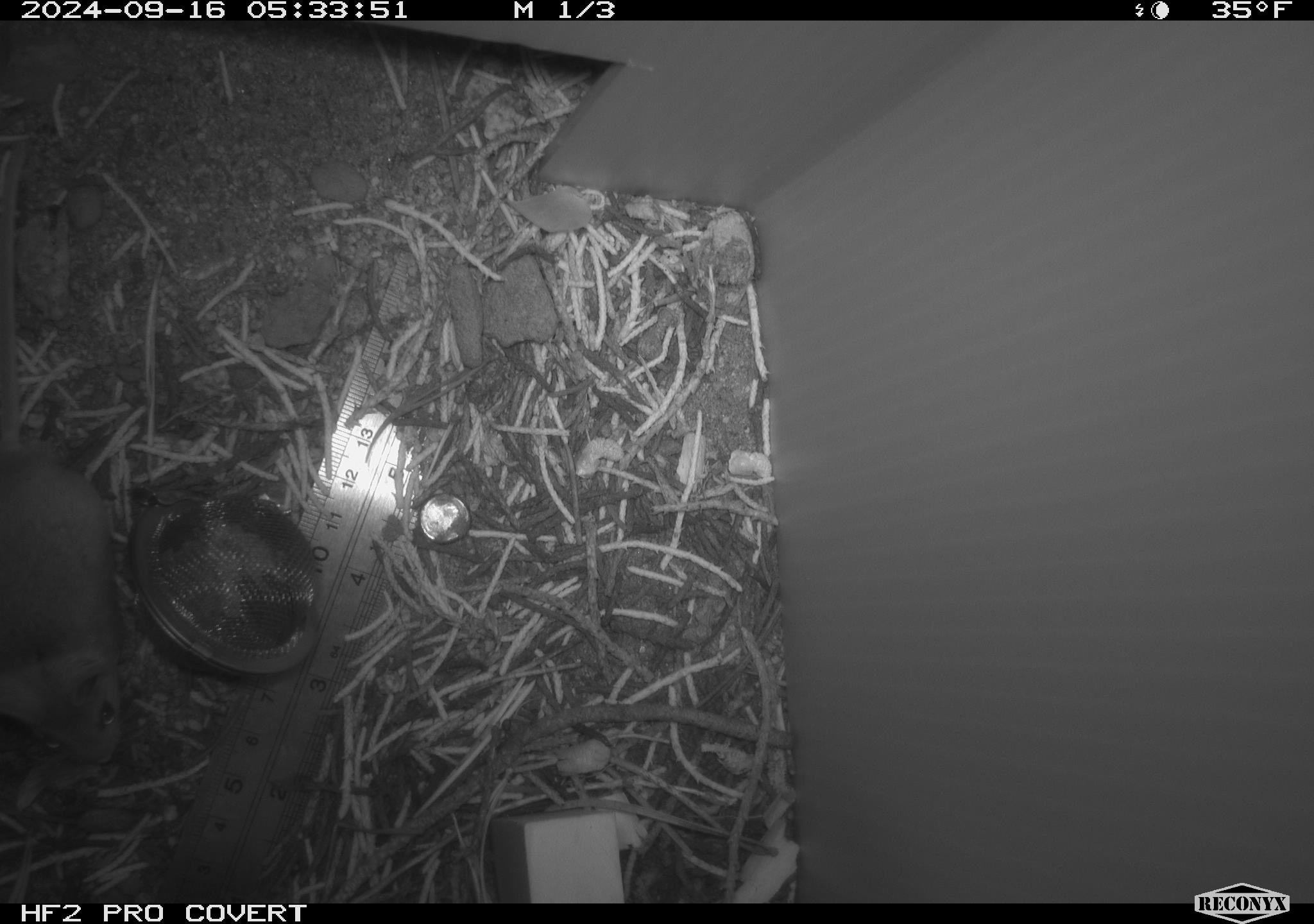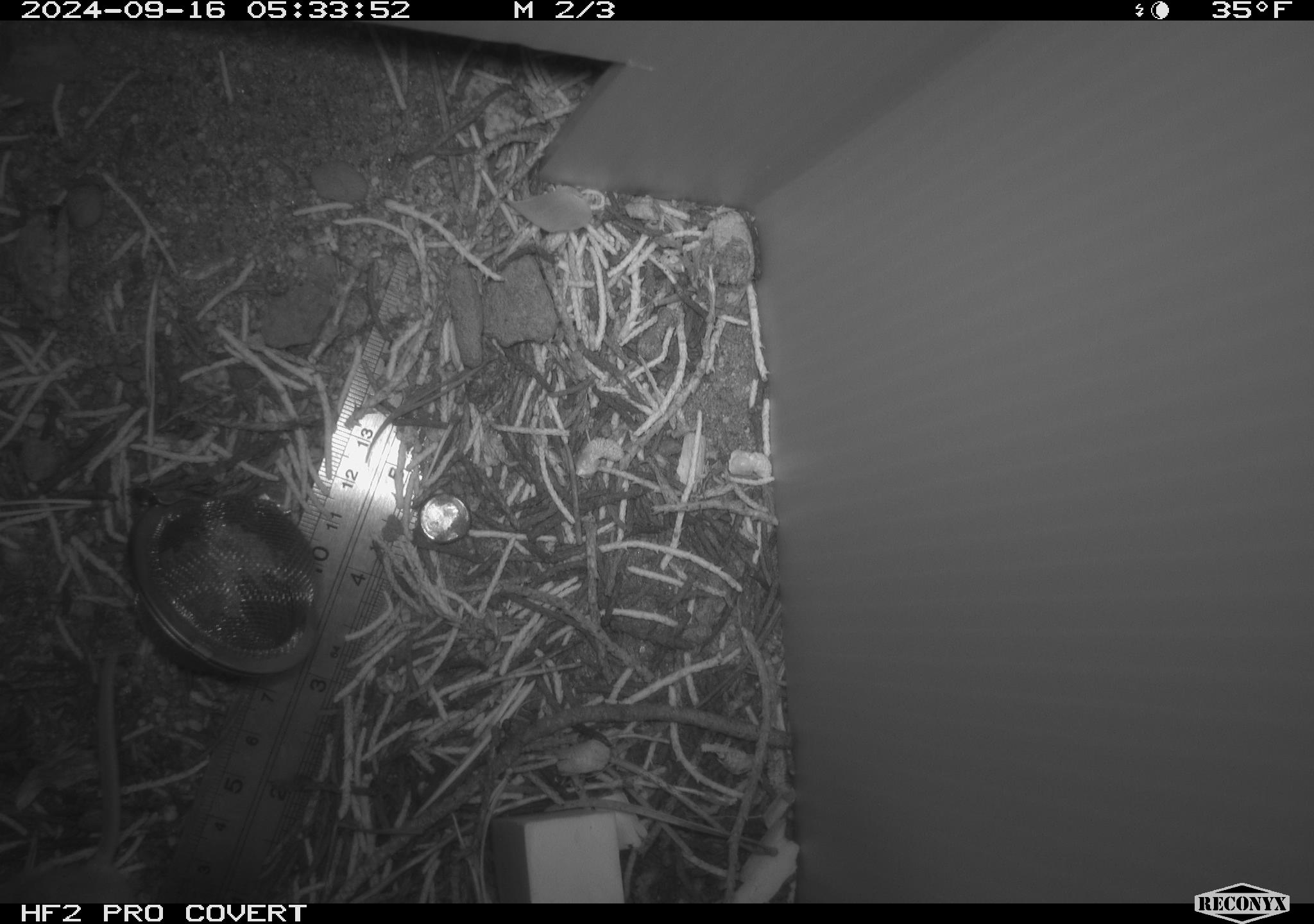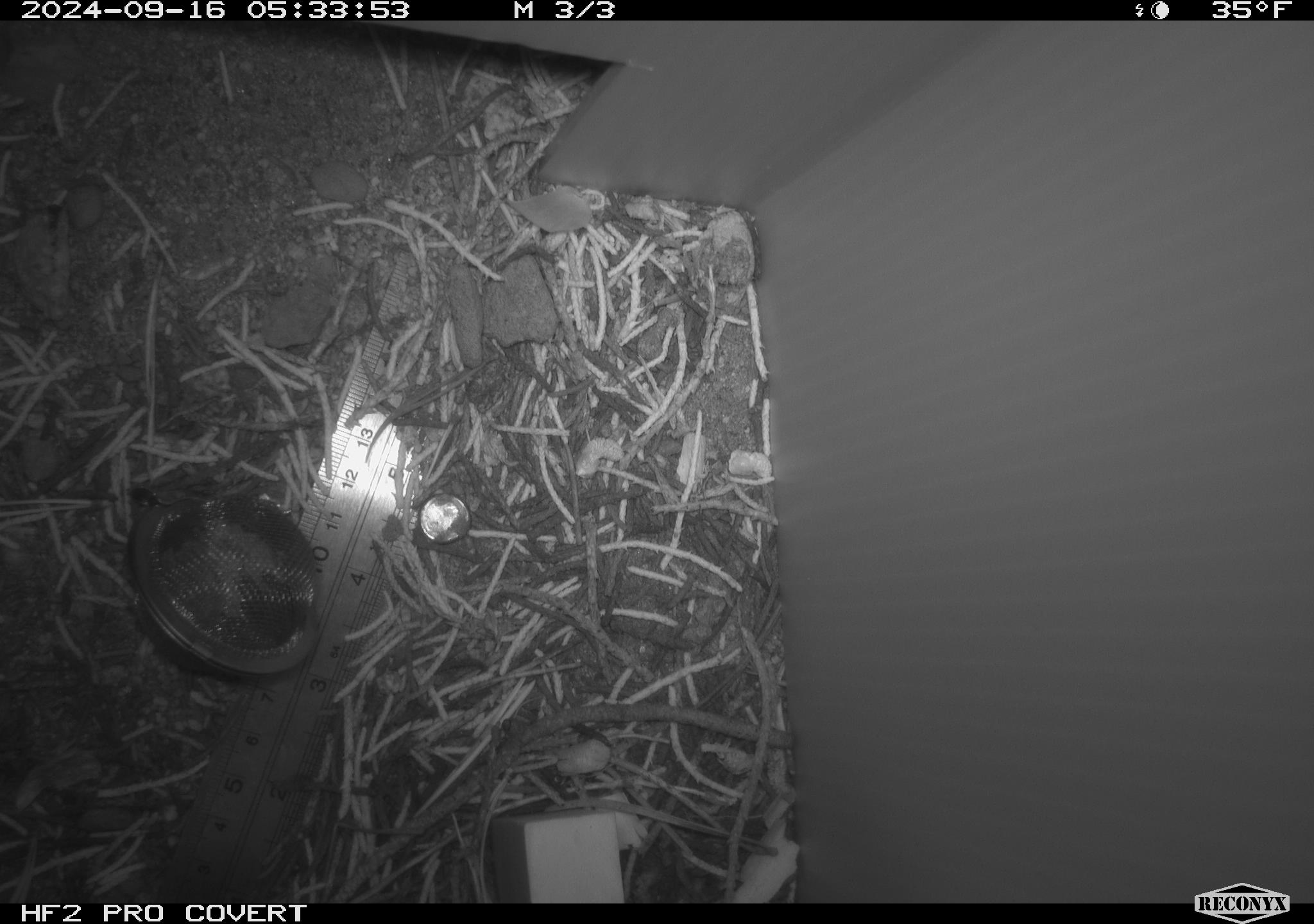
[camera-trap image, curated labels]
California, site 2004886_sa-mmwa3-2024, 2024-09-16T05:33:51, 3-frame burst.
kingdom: Animalia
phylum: Chordata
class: Mammalia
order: Rodentia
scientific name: Rodentia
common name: mouse species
Mouse species (Rodentia).